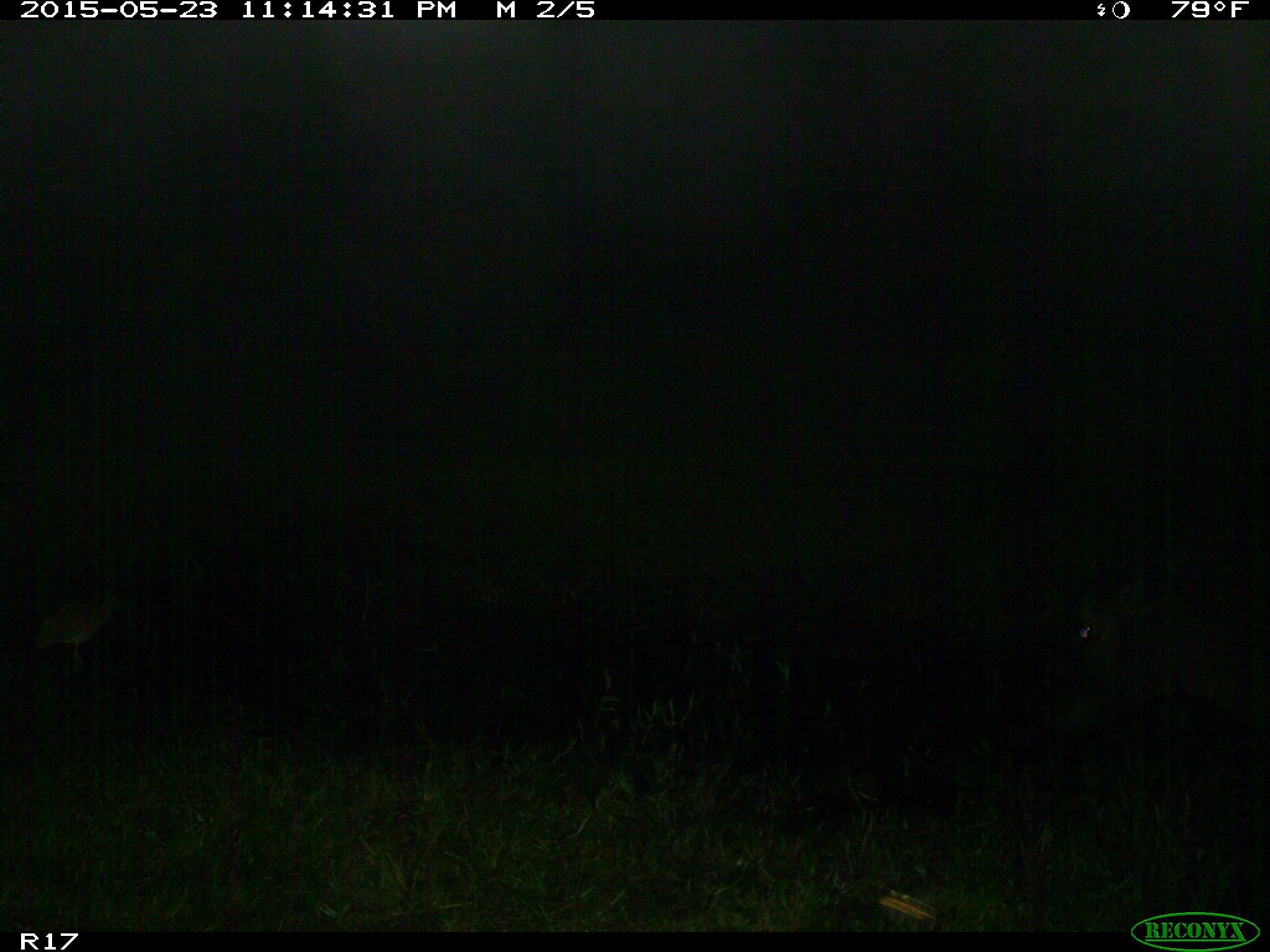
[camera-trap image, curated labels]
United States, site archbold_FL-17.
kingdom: Animalia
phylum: Chordata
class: Mammalia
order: Artiodactyla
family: Bovidae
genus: Bos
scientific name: Bos taurus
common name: domestic cow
Bos taurus (domestic cow).